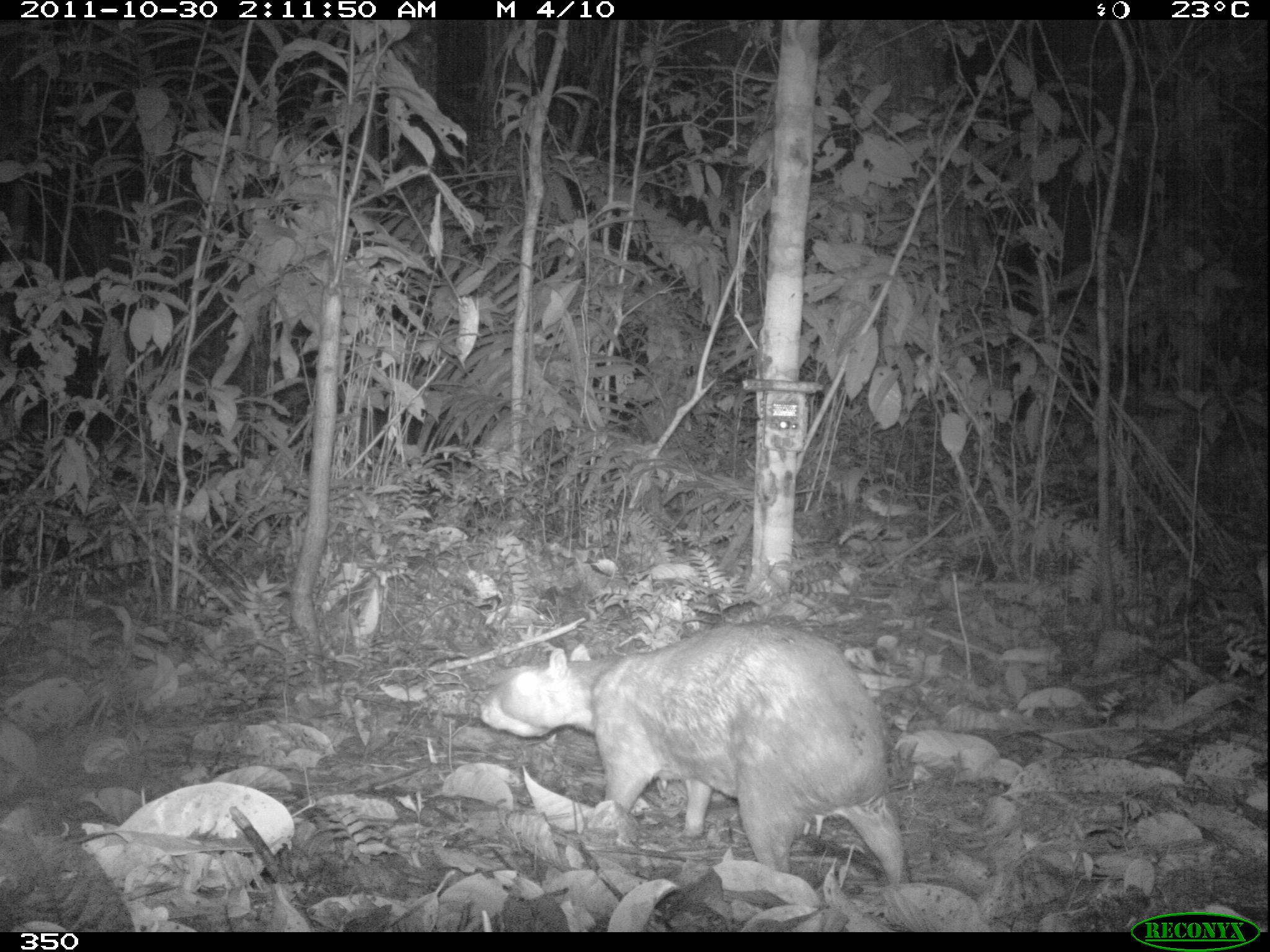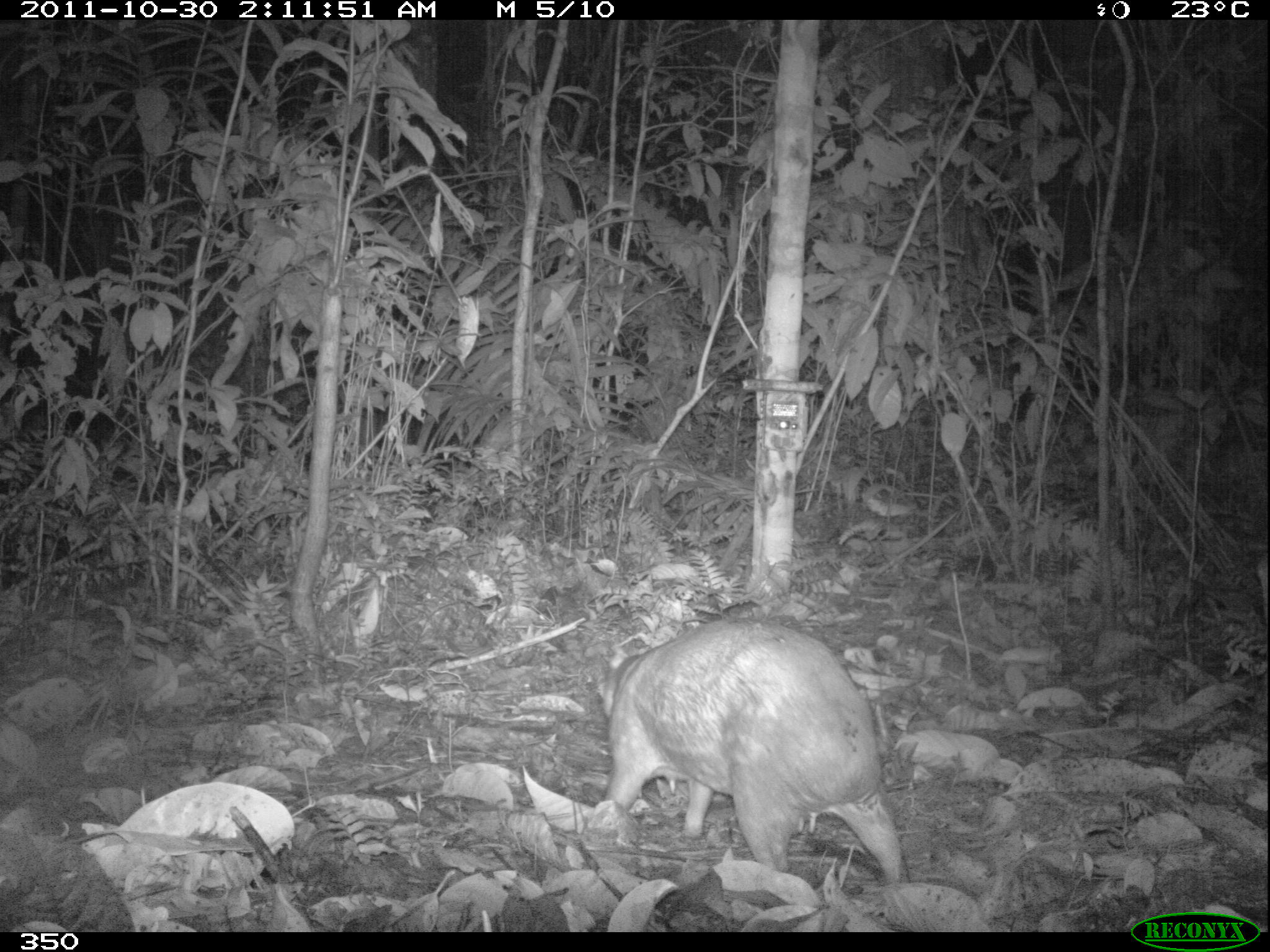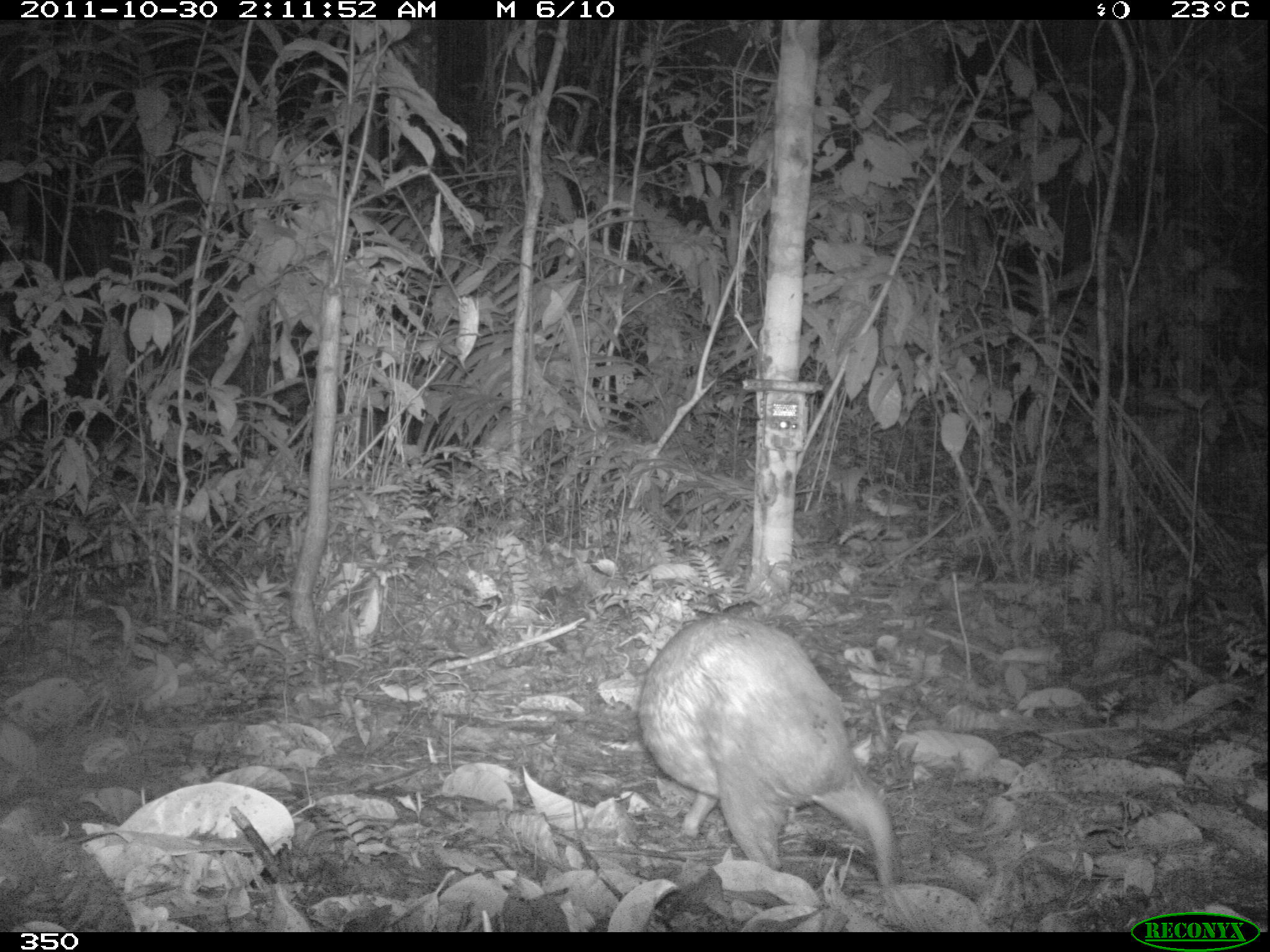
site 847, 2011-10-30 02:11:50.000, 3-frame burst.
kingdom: Animalia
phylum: Chordata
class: Mammalia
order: Rodentia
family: Cuniculidae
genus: Cuniculus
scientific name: Cuniculus paca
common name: spotted paca